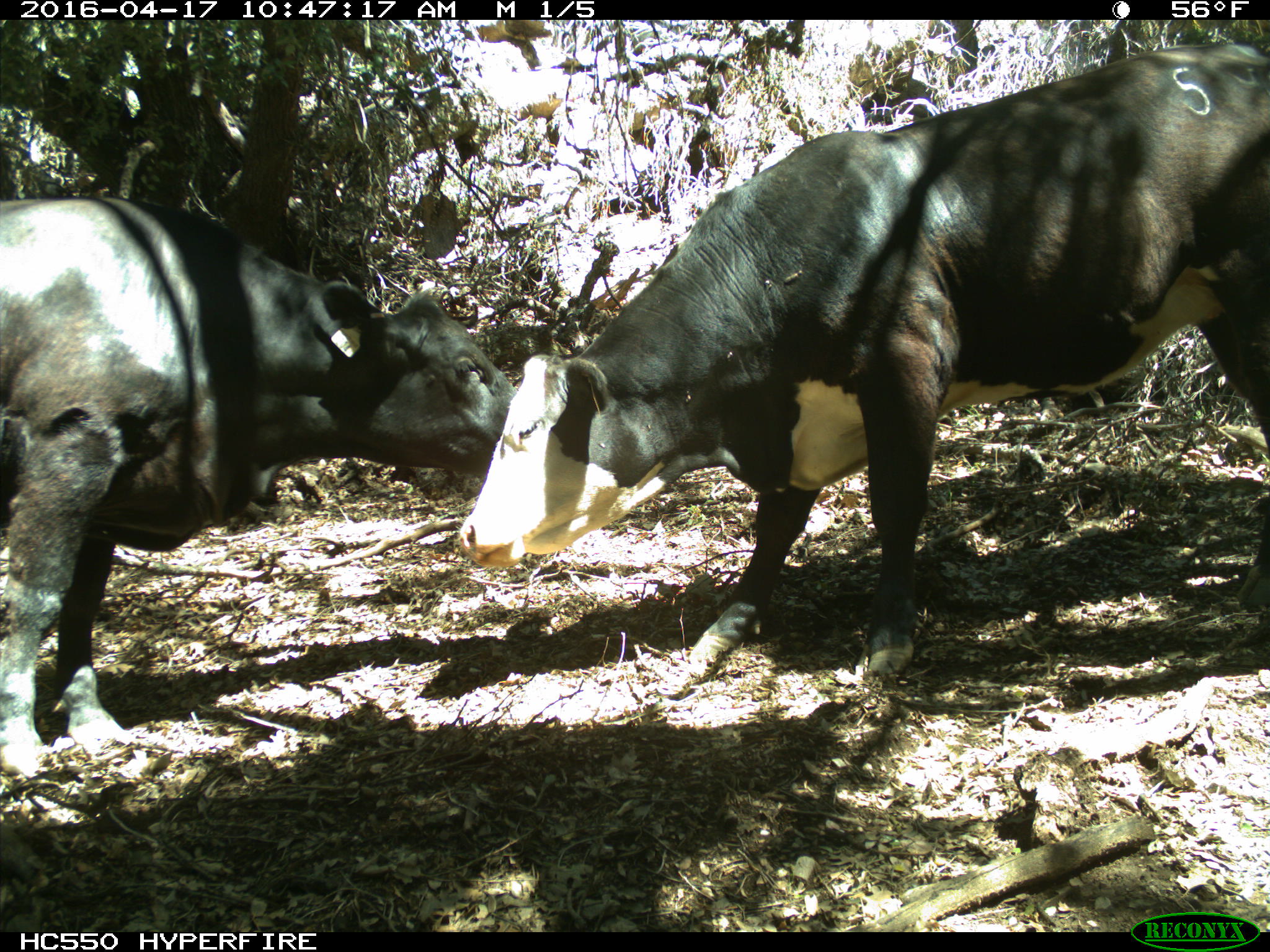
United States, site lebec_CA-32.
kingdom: Animalia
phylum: Chordata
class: Mammalia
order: Artiodactyla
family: Bovidae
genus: Bos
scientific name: Bos taurus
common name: domestic cow